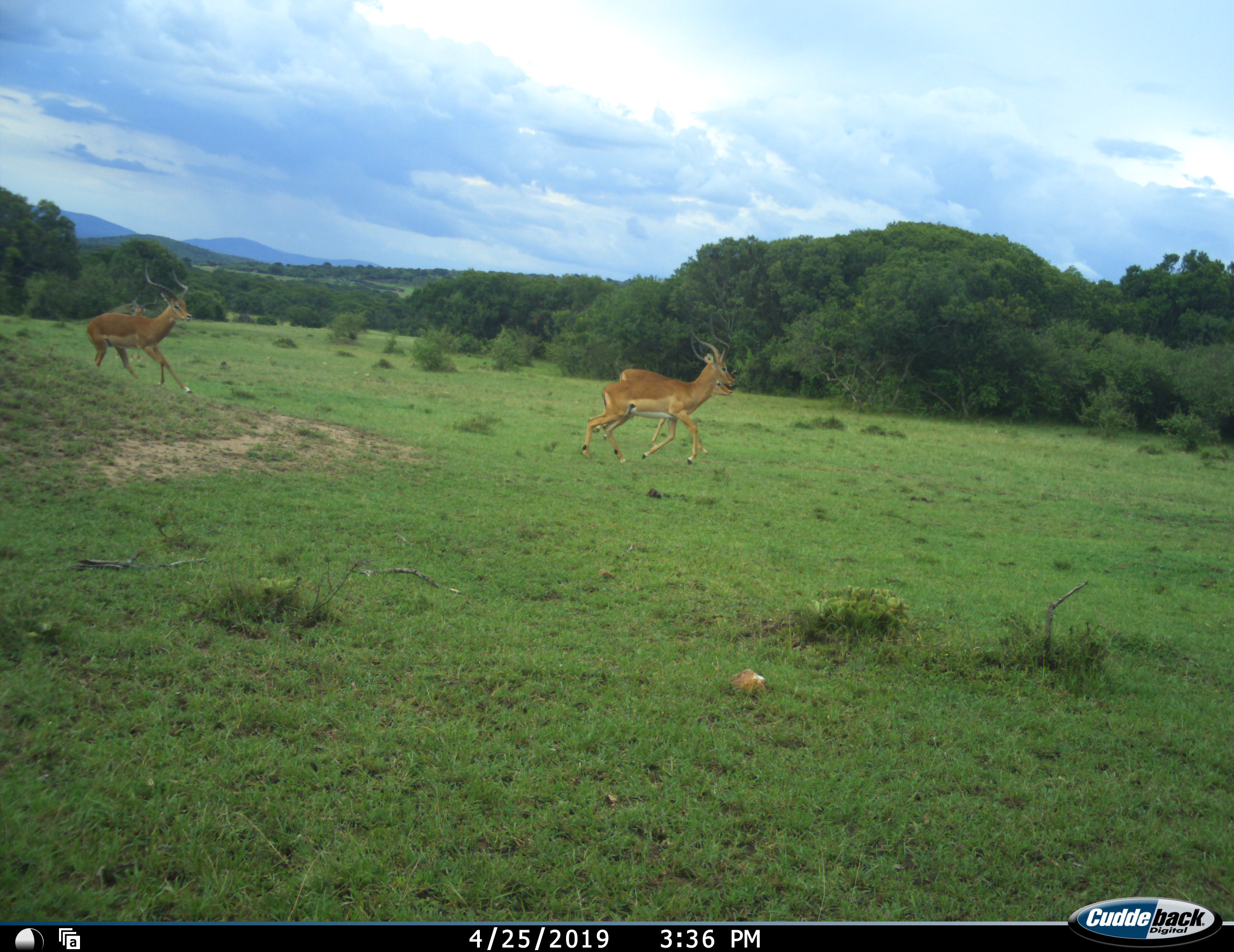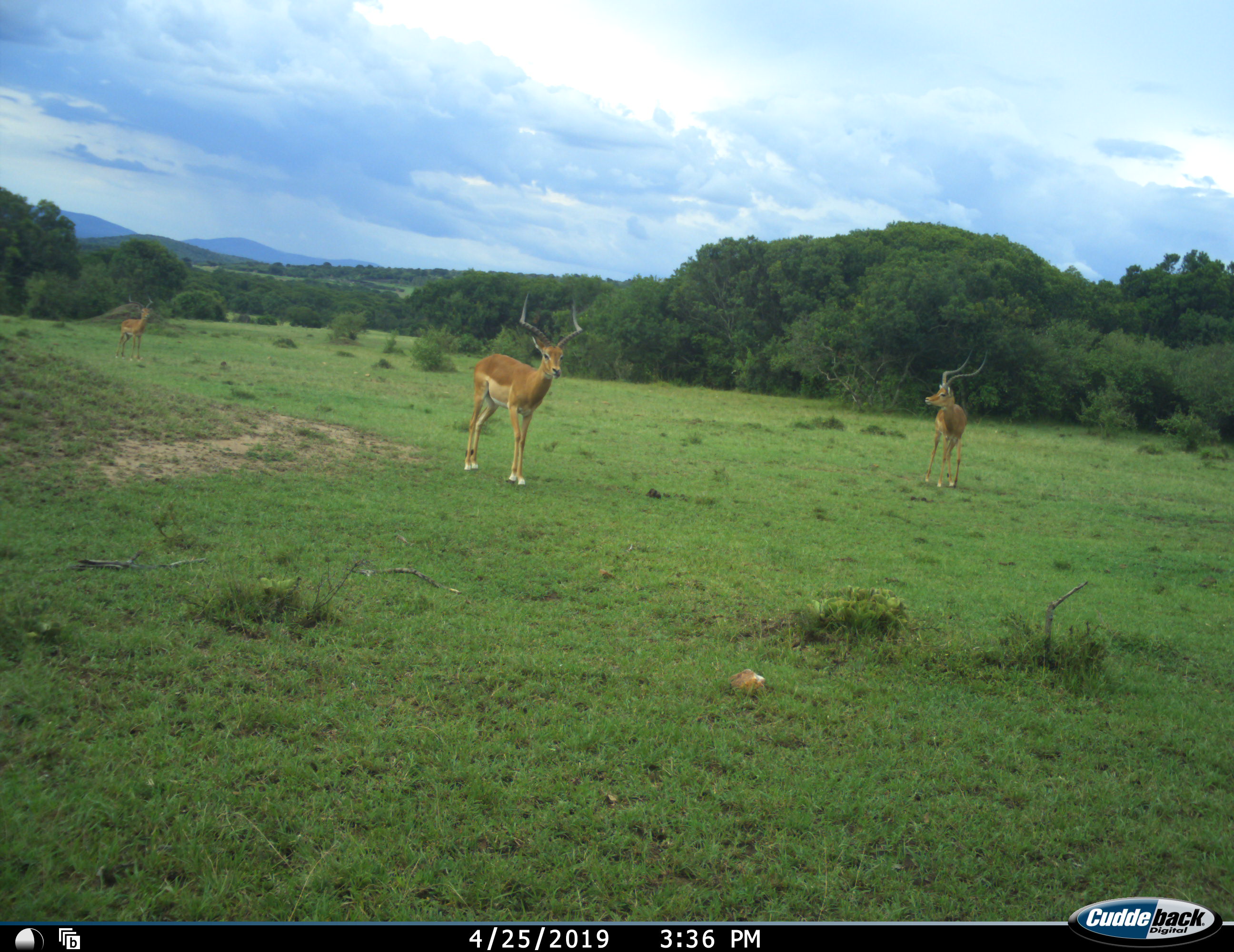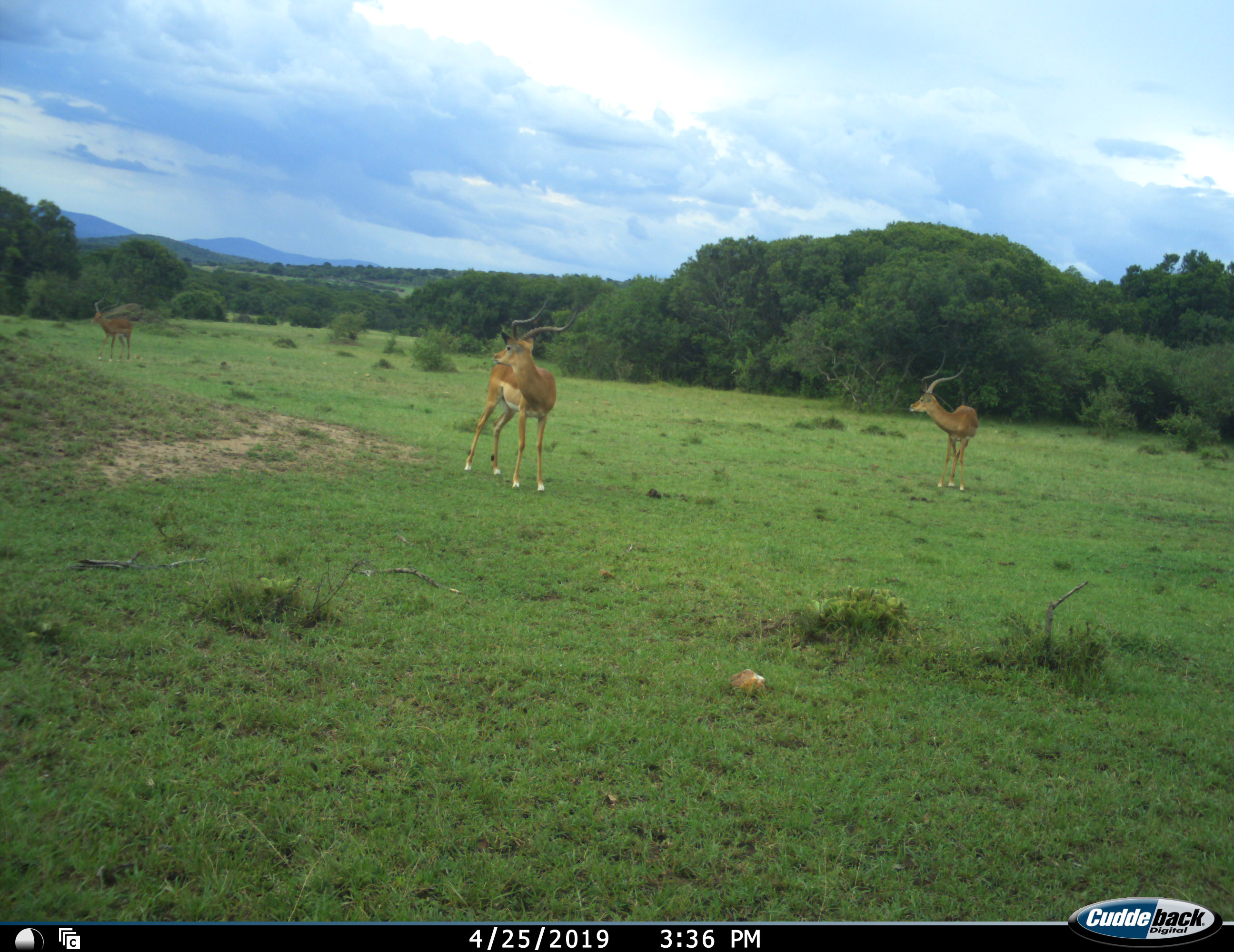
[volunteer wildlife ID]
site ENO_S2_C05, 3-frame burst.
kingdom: Animalia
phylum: Chordata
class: Mammalia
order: Artiodactyla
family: Bovidae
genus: Aepyceros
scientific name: Aepyceros melampus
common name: impala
Impala (Aepyceros melampus), count 4. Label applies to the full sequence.